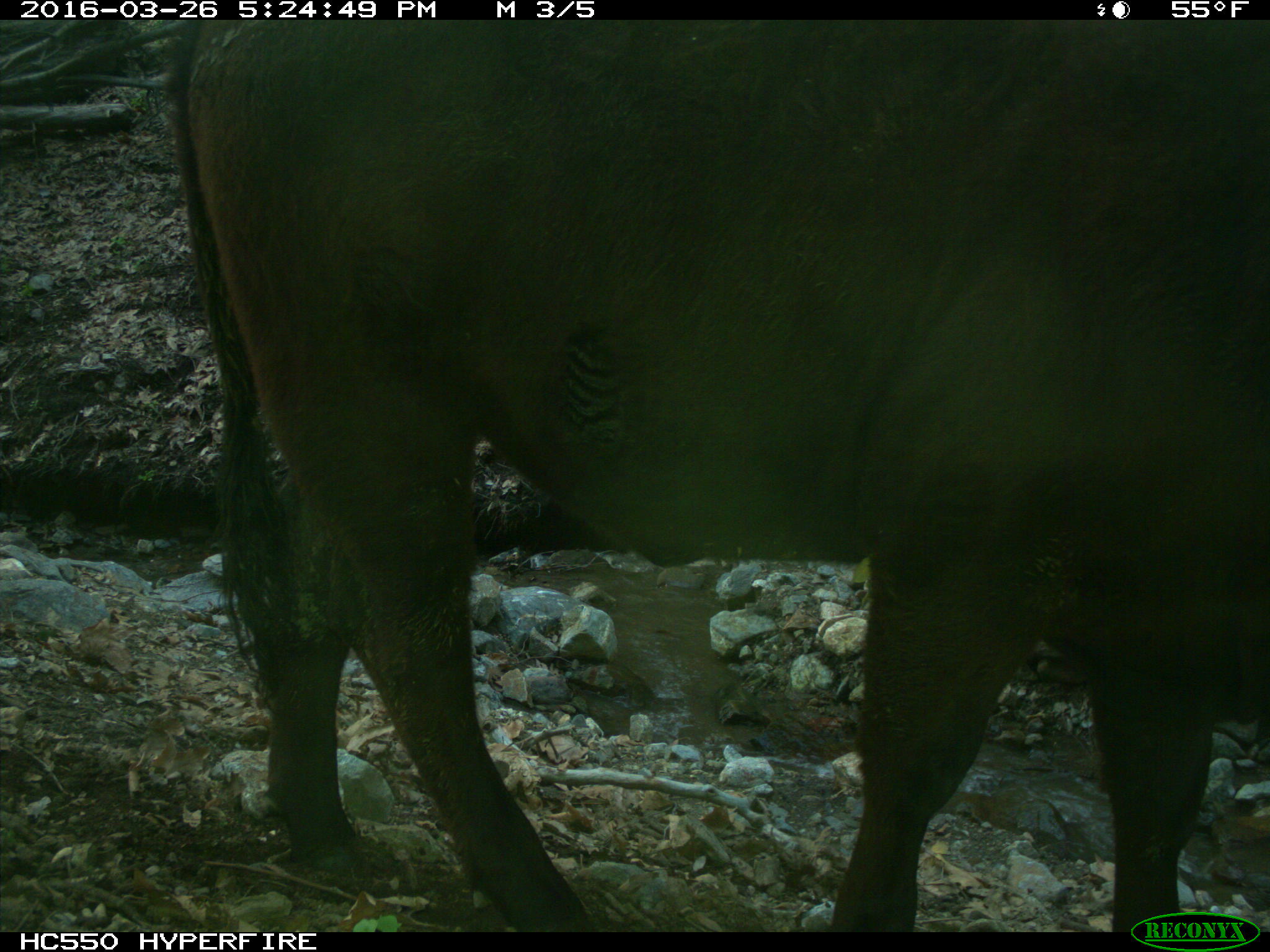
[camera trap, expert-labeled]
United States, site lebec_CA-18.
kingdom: Animalia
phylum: Chordata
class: Mammalia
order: Artiodactyla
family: Bovidae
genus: Bos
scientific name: Bos taurus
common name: domestic cow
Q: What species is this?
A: Bos taurus (domestic cow).